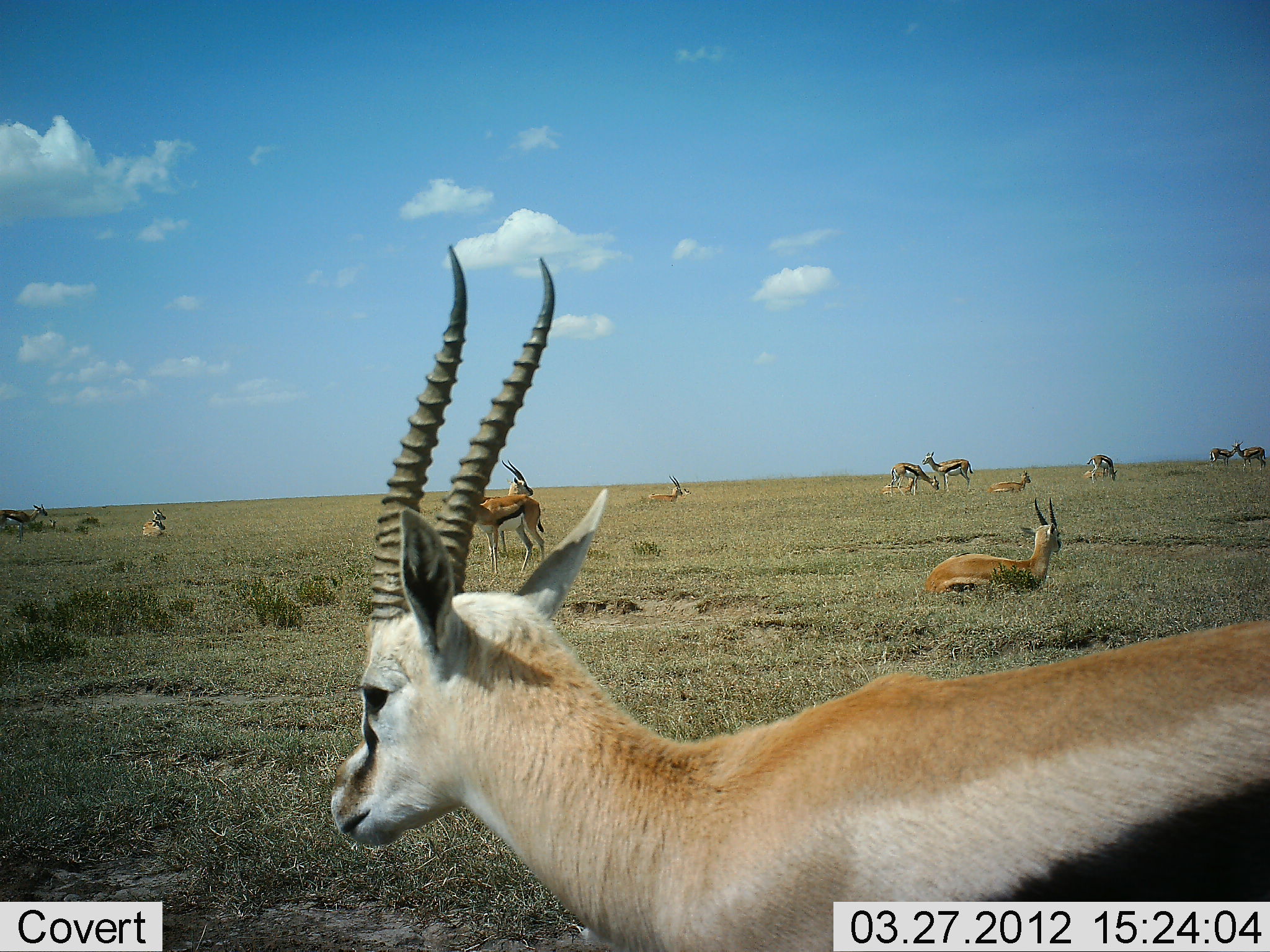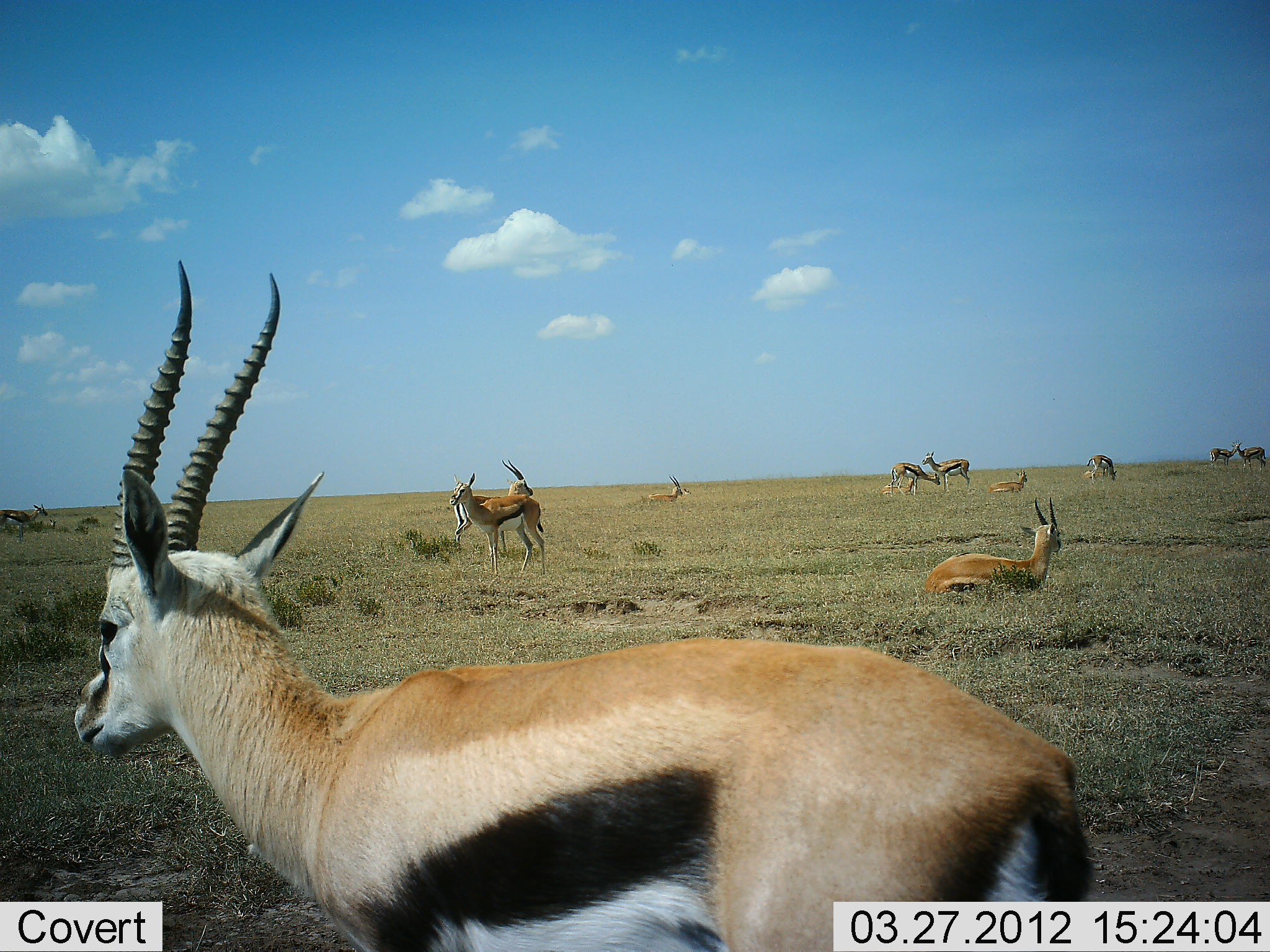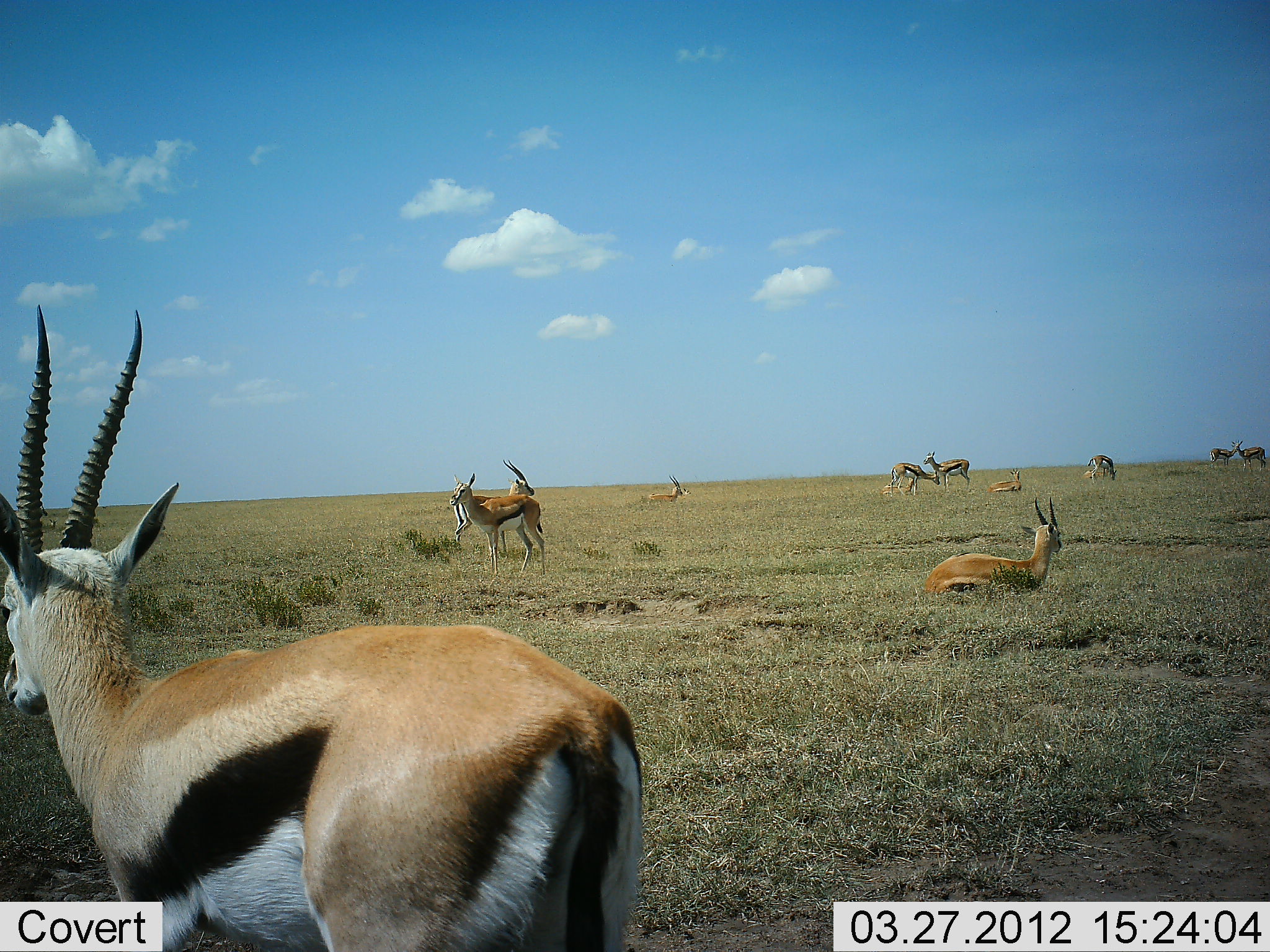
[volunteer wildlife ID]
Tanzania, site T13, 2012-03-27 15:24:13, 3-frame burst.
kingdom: Animalia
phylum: Chordata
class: Mammalia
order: Artiodactyla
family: Bovidae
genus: Eudorcas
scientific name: Eudorcas thomsonii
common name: thomson's gazelle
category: gazellethomsons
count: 11-50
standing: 90%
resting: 90%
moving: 52%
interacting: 14%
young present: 0%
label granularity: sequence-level